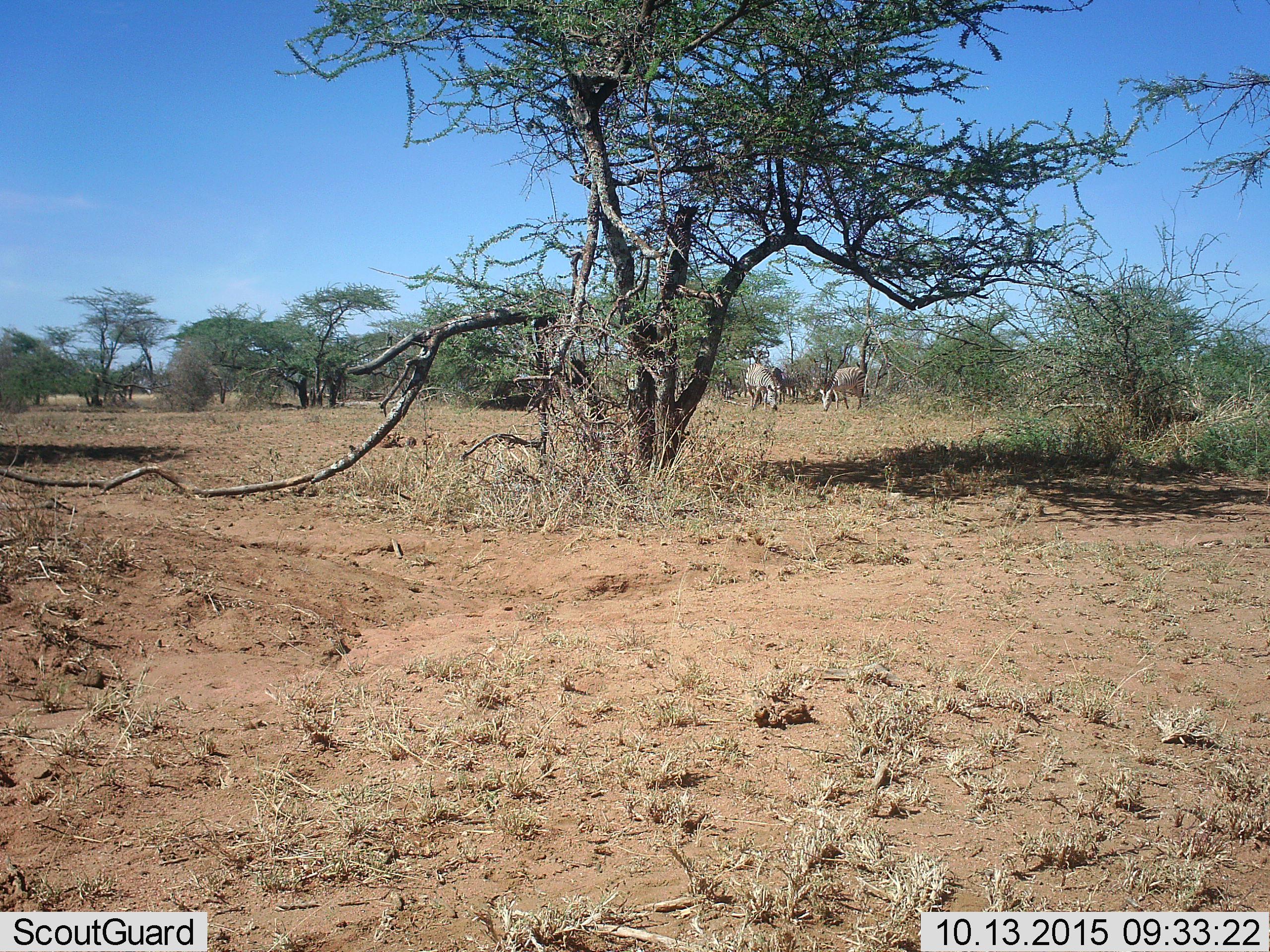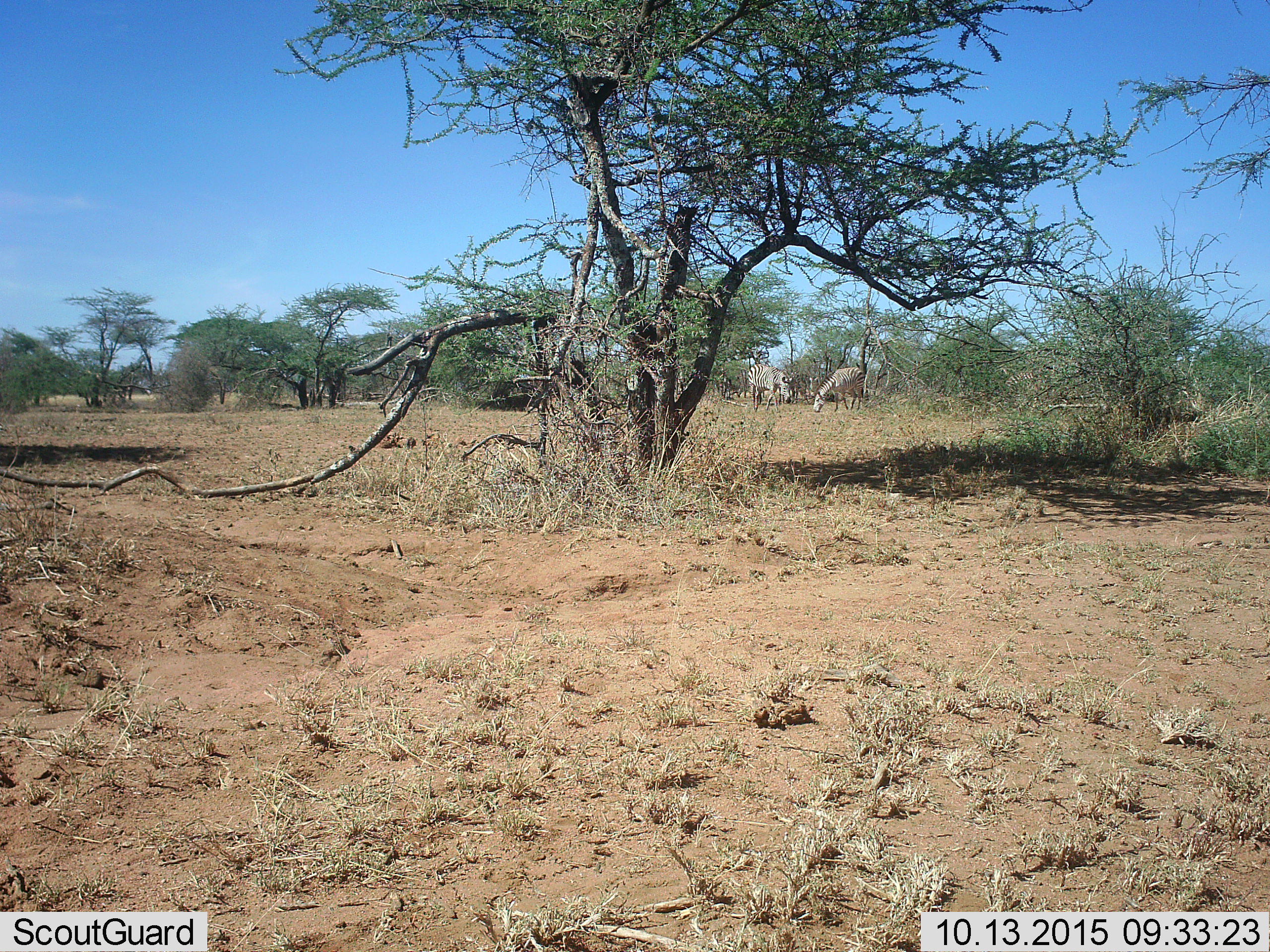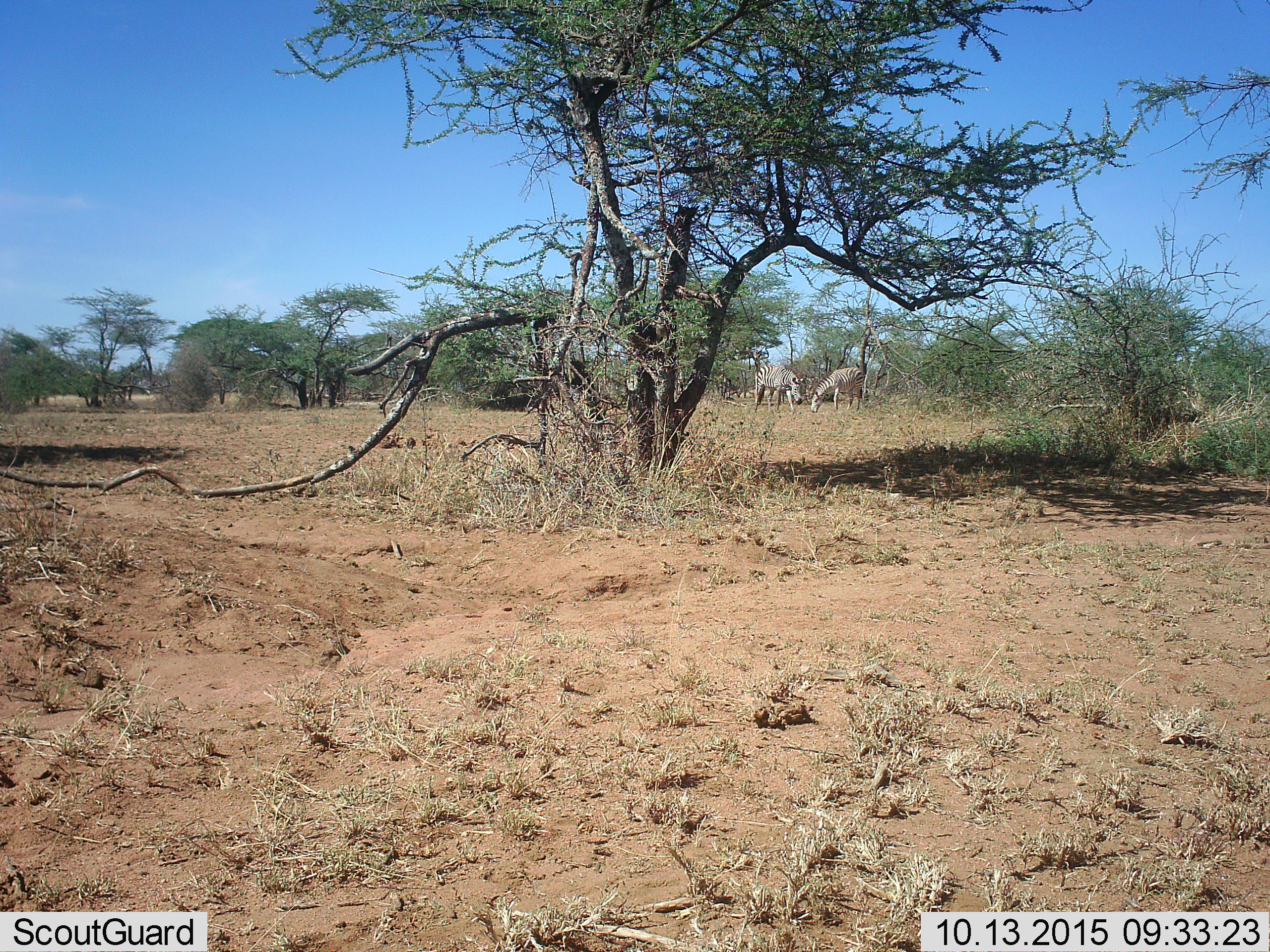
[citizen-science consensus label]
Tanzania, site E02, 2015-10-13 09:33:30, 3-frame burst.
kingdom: Animalia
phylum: Chordata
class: Mammalia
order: Perissodactyla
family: Equidae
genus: Equus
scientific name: Equus quagga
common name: plains zebra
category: zebra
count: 2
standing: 25%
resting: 0%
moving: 30%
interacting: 5%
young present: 0%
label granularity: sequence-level